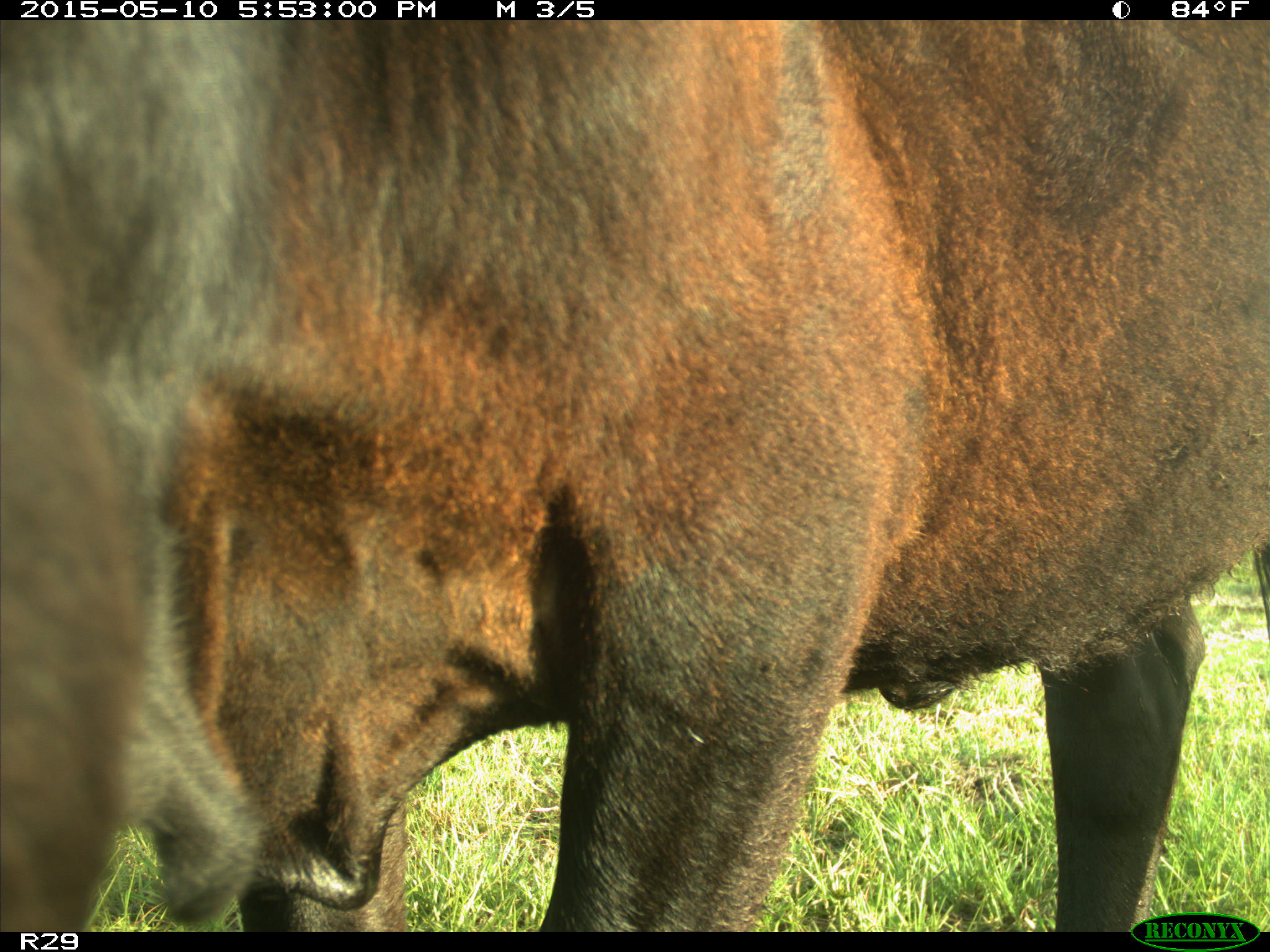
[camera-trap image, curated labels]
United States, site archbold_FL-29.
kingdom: Animalia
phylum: Chordata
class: Mammalia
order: Artiodactyla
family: Bovidae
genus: Bos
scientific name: Bos taurus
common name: domestic cow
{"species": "Bos taurus (domestic cow)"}